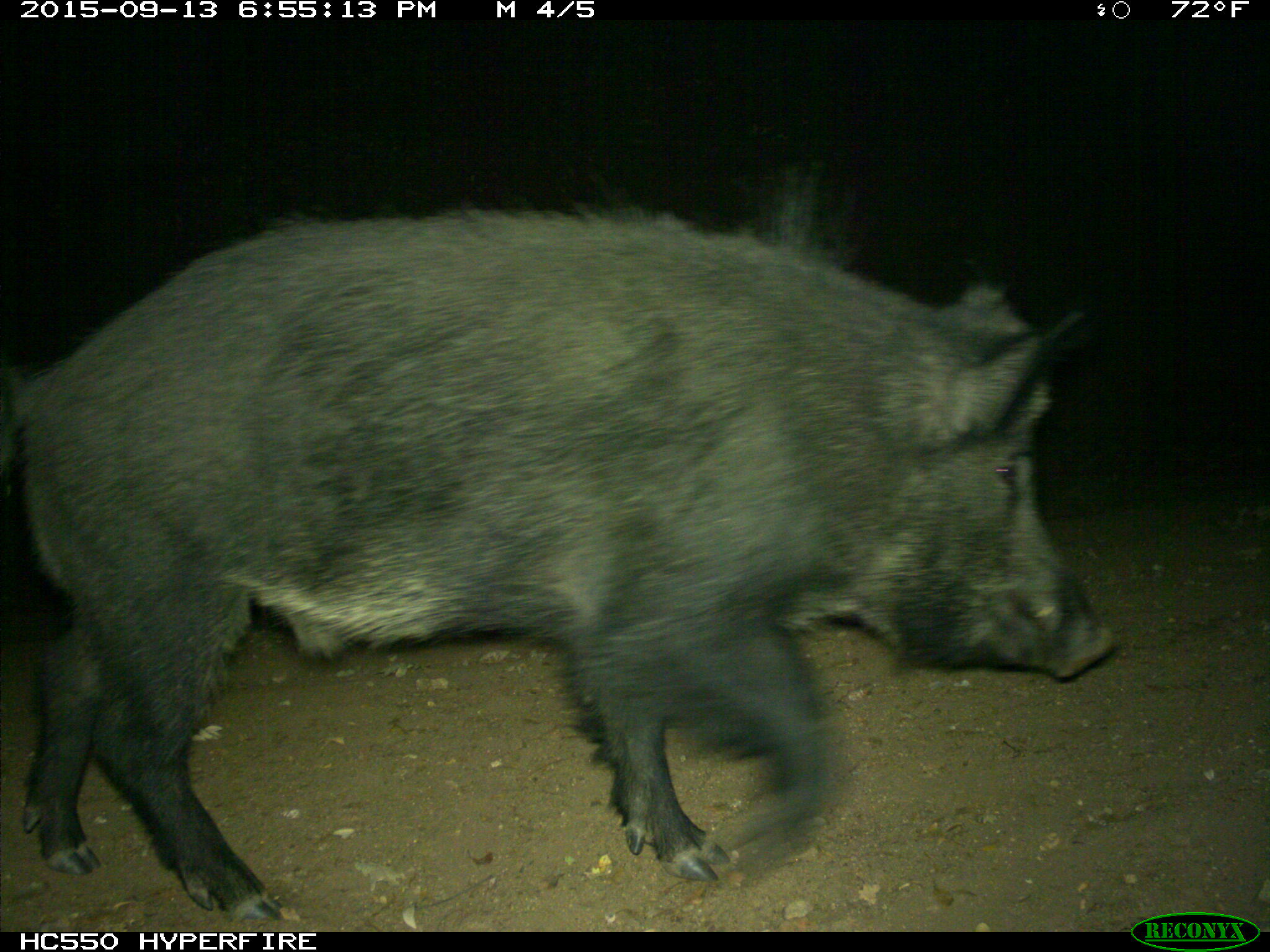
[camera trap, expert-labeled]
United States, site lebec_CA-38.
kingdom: Animalia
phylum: Chordata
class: Mammalia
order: Artiodactyla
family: Suidae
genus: Sus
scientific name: Sus scrofa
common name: wild boar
Sus scrofa (wild boar).